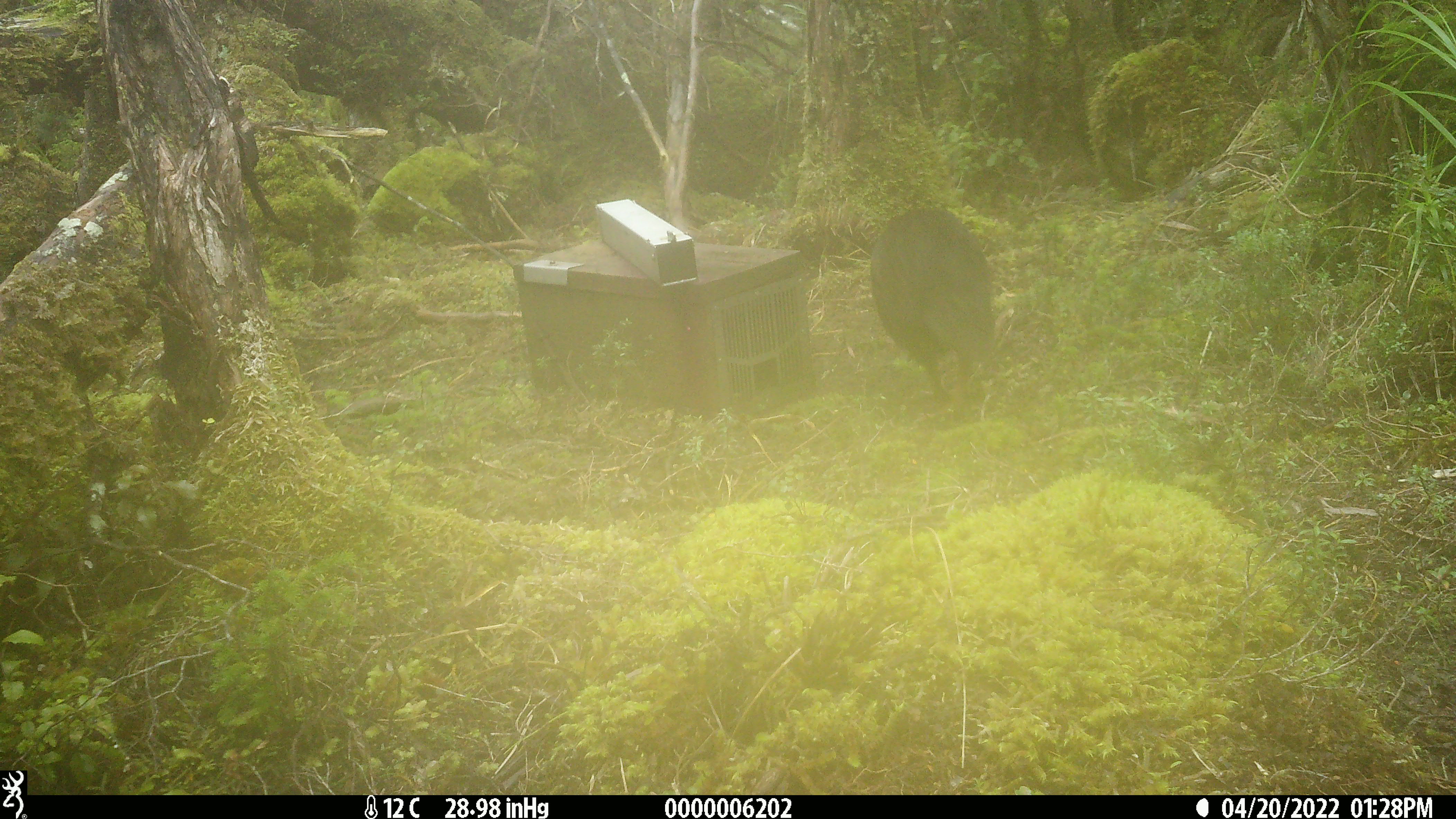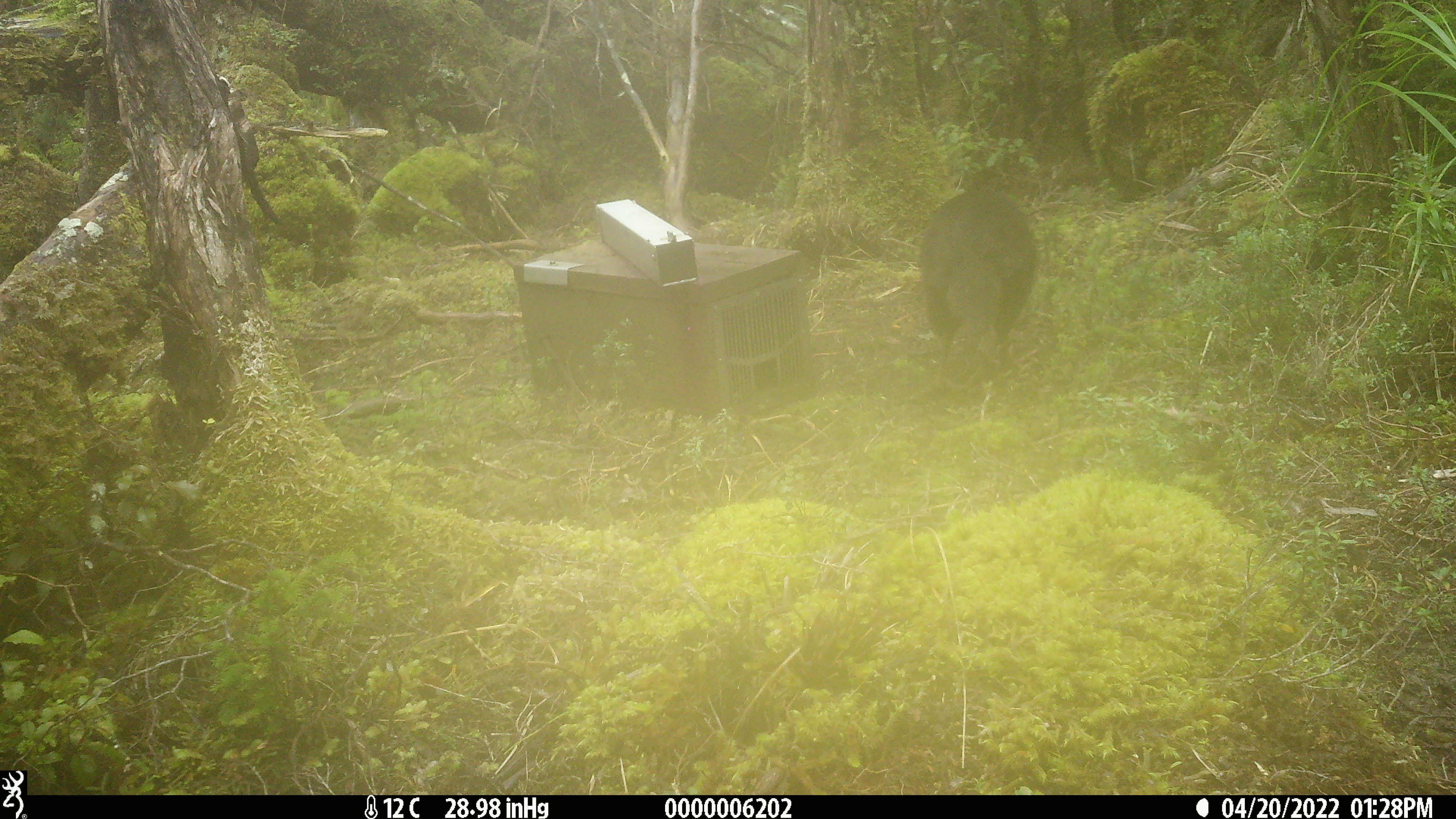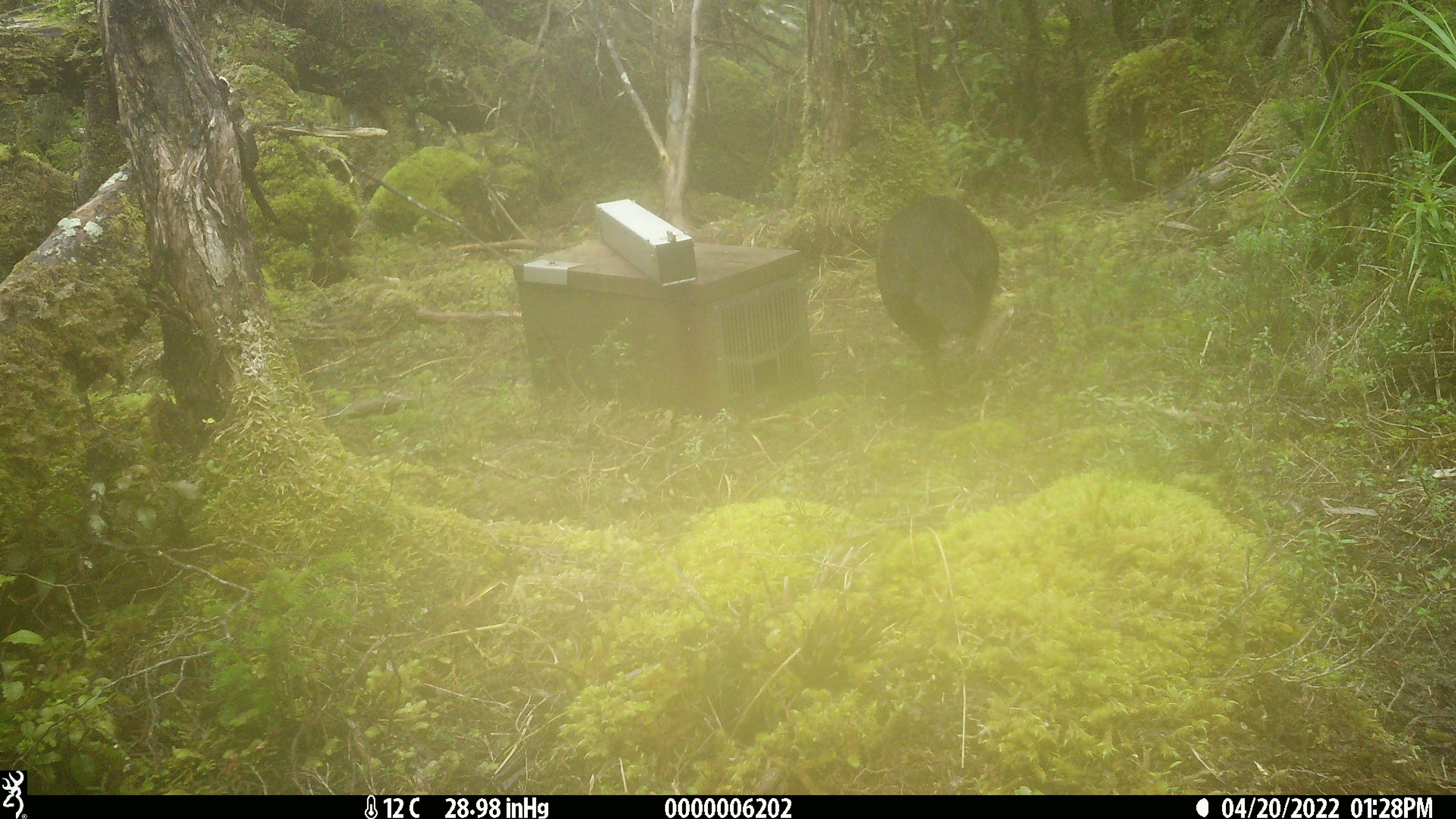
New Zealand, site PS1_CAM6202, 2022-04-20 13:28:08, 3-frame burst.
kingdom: Animalia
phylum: Chordata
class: Aves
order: Gruiformes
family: Rallidae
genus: Gallirallus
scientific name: Gallirallus australis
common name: weka